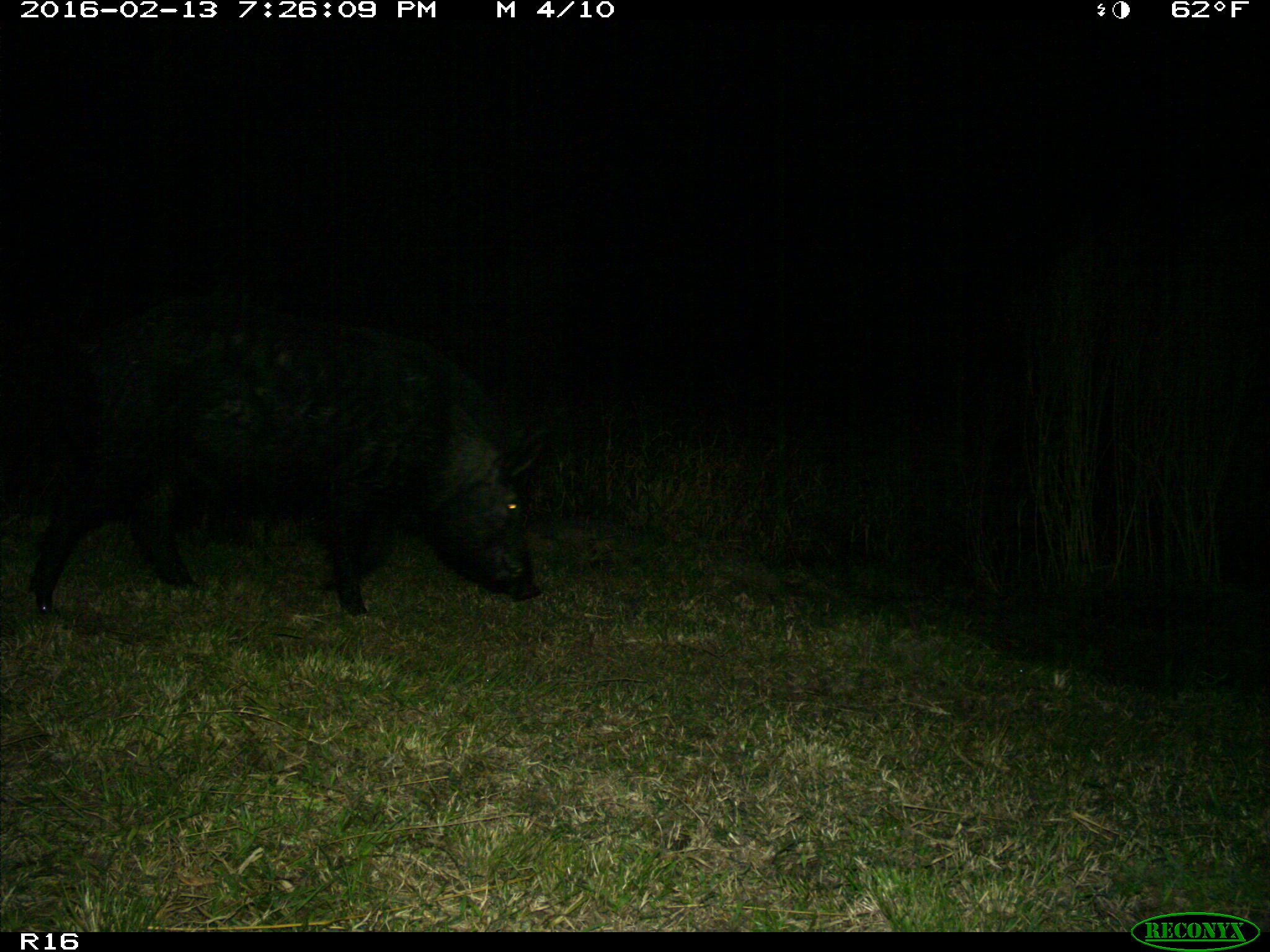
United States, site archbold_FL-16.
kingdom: Animalia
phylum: Chordata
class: Mammalia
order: Artiodactyla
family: Suidae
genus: Sus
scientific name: Sus scrofa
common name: wild boar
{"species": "Sus scrofa (wild boar)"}